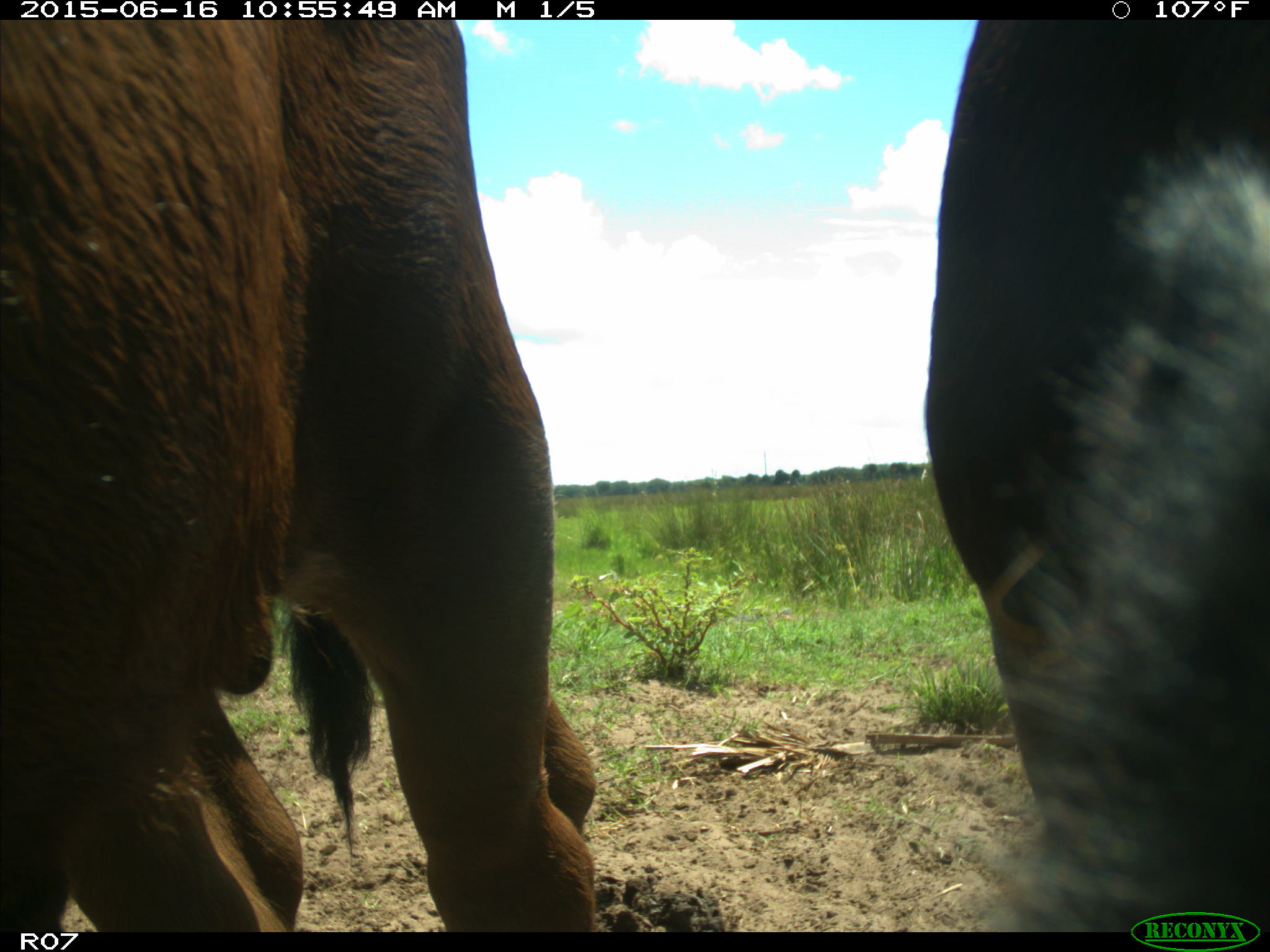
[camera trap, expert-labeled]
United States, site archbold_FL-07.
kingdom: Animalia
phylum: Chordata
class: Mammalia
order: Artiodactyla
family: Bovidae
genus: Bos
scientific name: Bos taurus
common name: domestic cow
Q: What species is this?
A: Bos taurus (domestic cow).